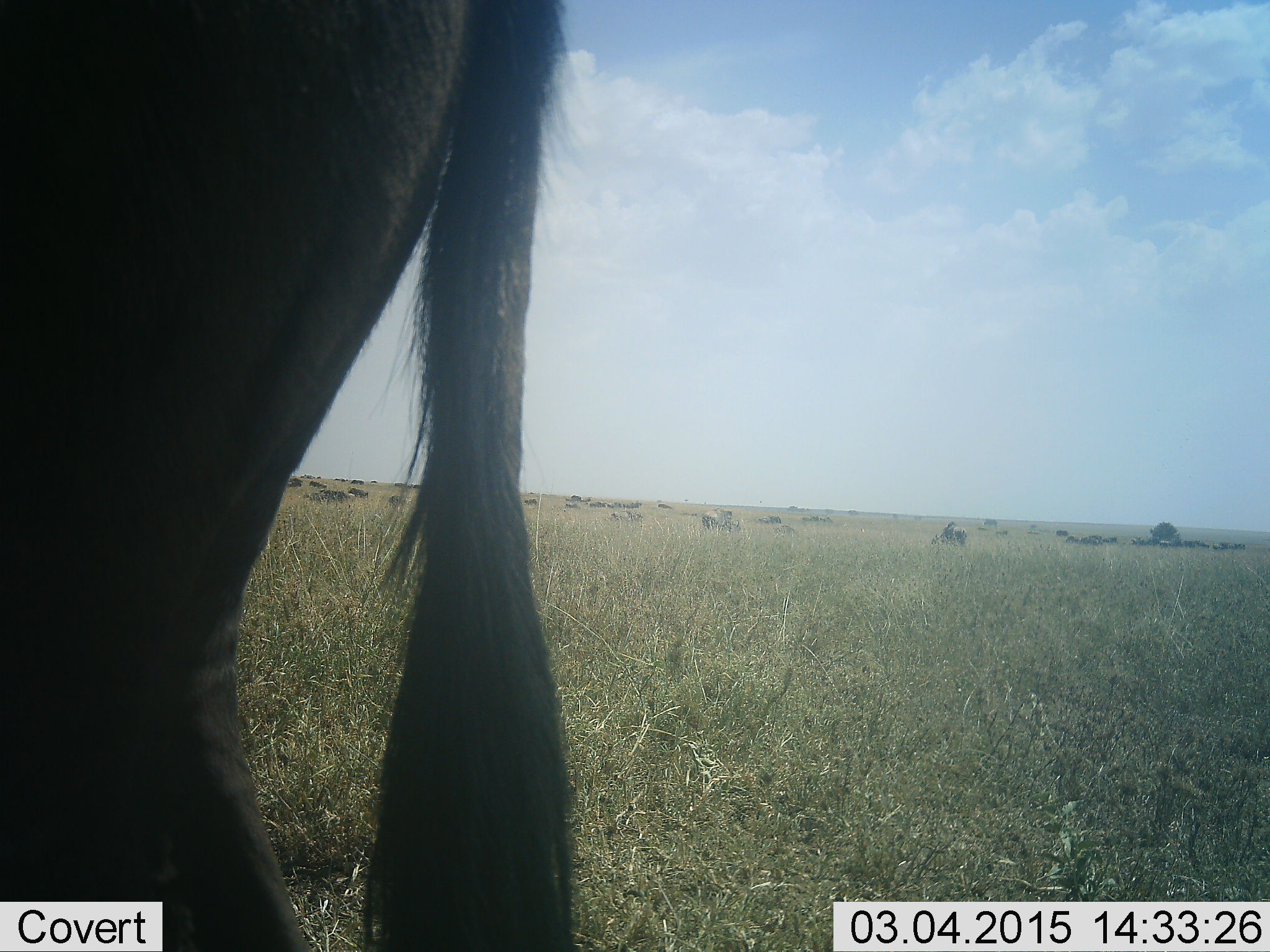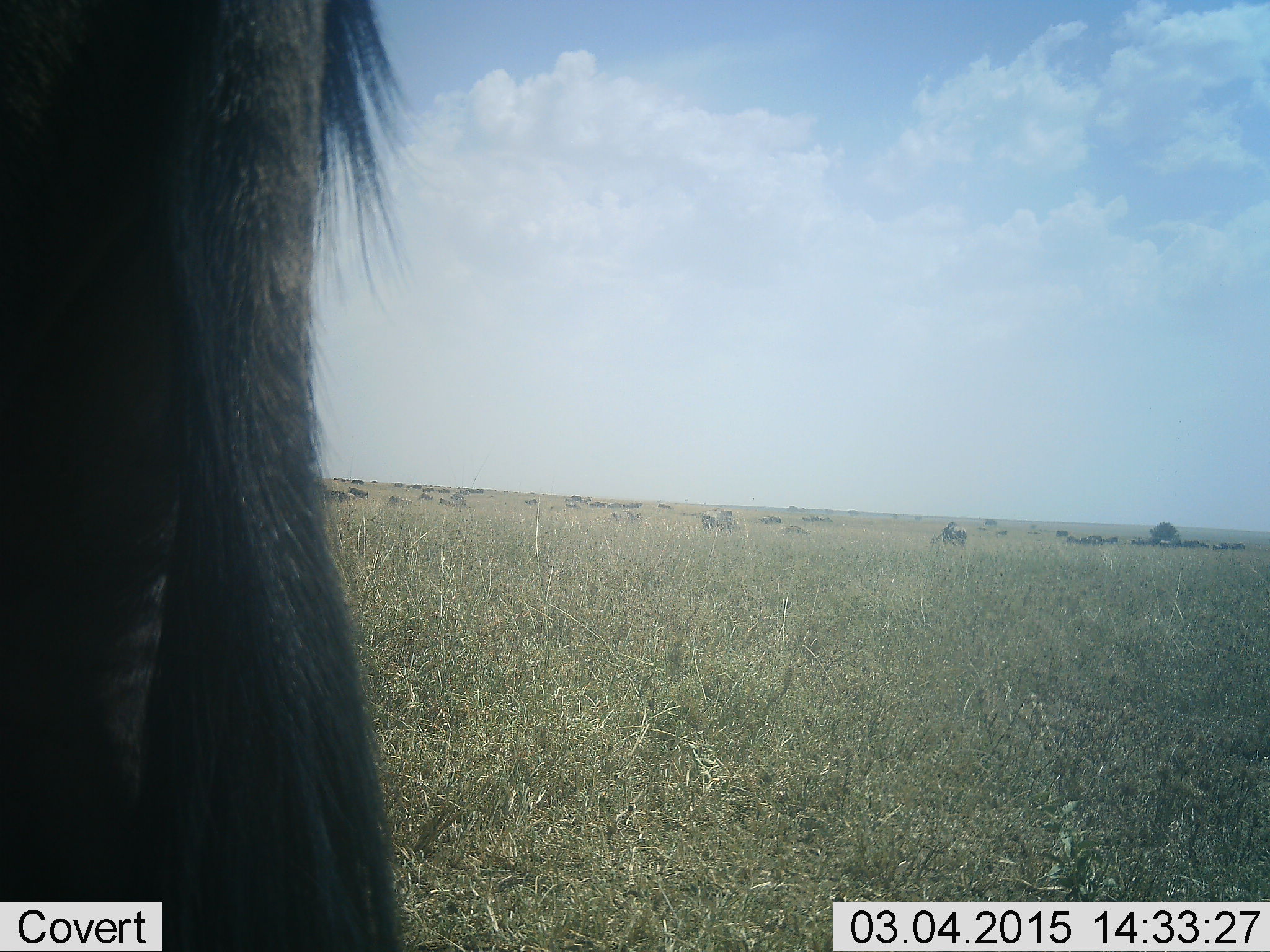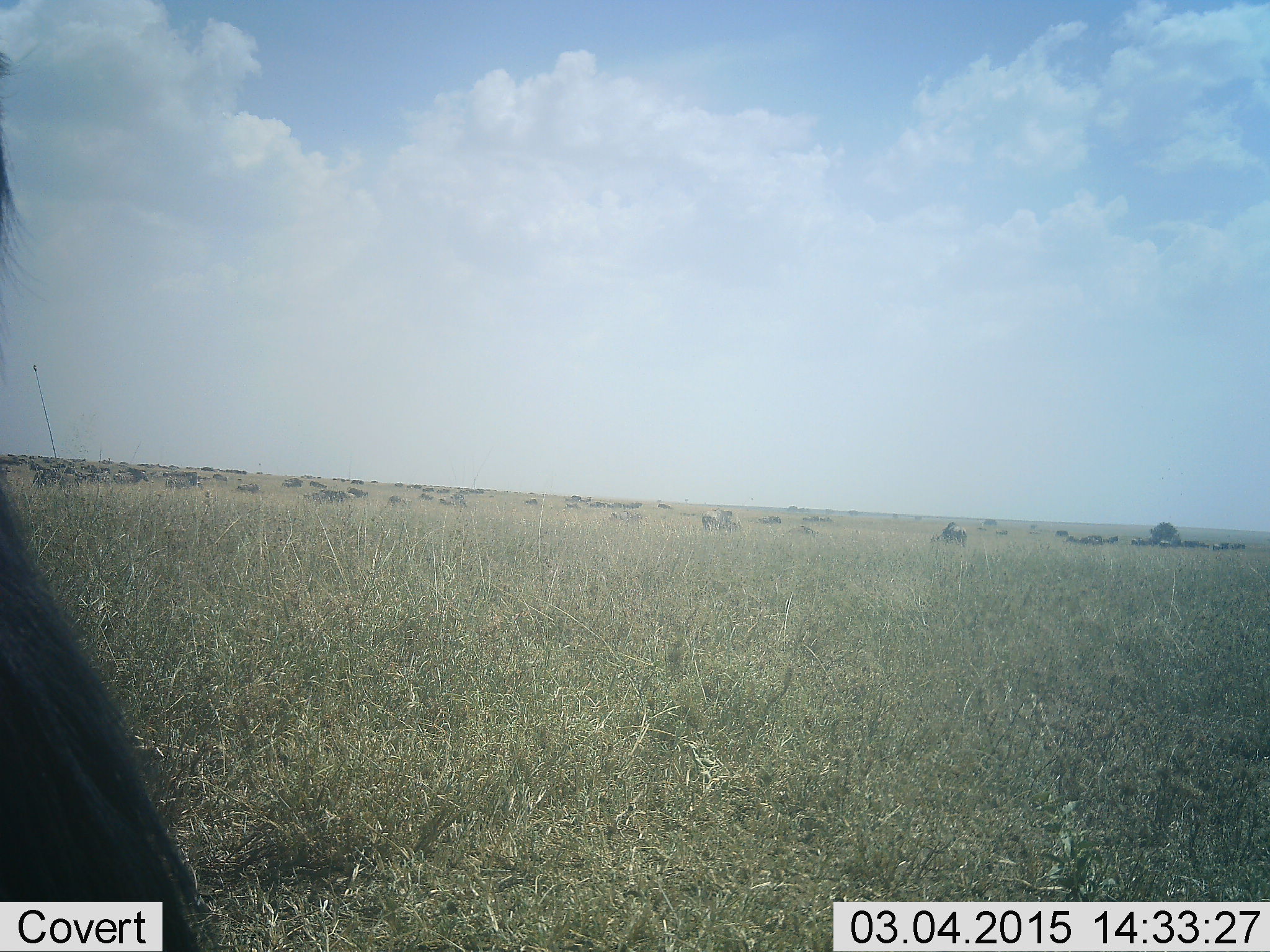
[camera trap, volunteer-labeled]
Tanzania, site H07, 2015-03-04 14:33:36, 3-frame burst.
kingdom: Animalia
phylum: Chordata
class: Mammalia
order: Artiodactyla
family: Bovidae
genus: Connochaetes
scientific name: Connochaetes taurinus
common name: blue wildebeest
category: wildebeest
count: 11-50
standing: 77%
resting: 8%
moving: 38%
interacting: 0%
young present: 8%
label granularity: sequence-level